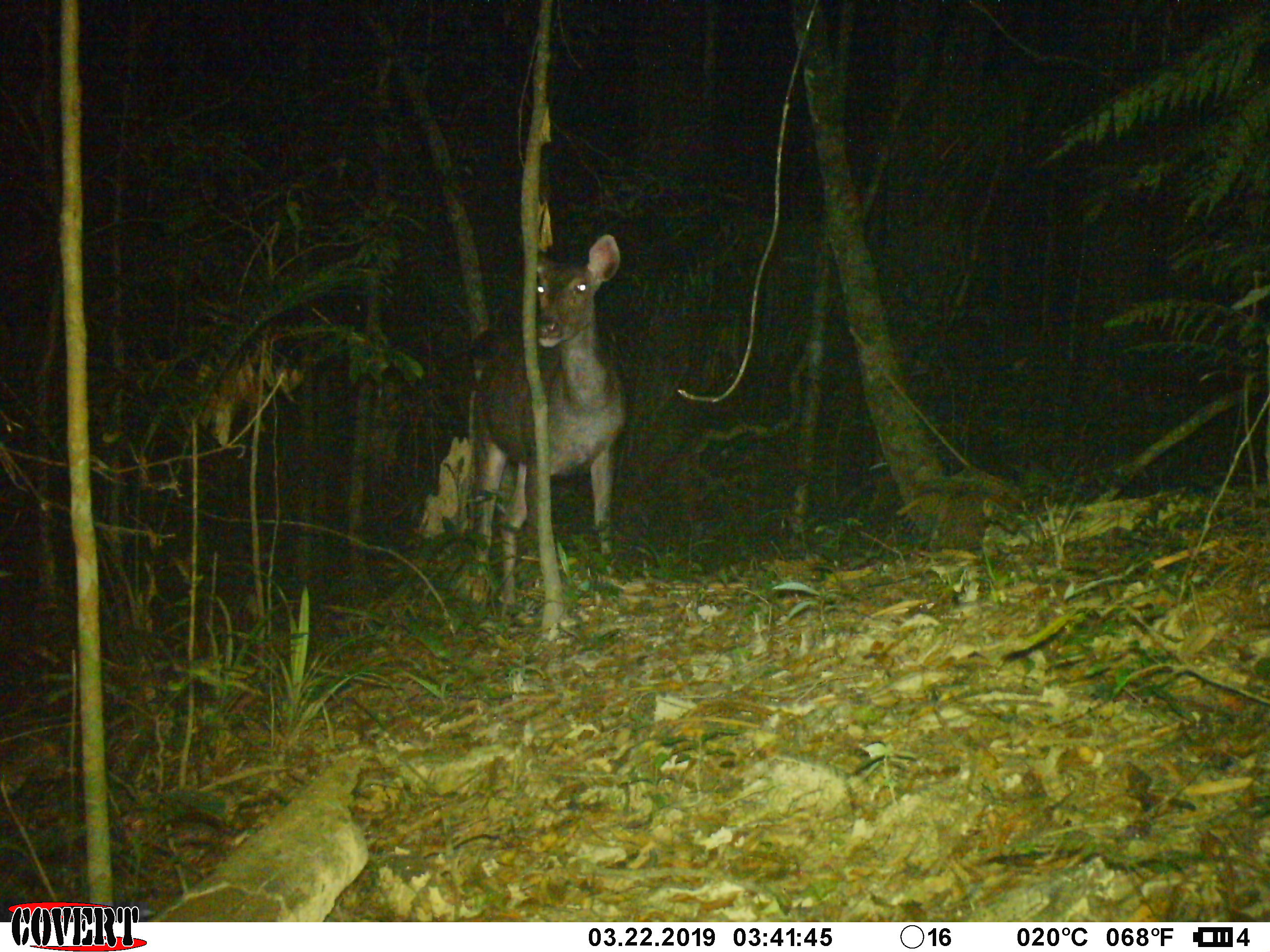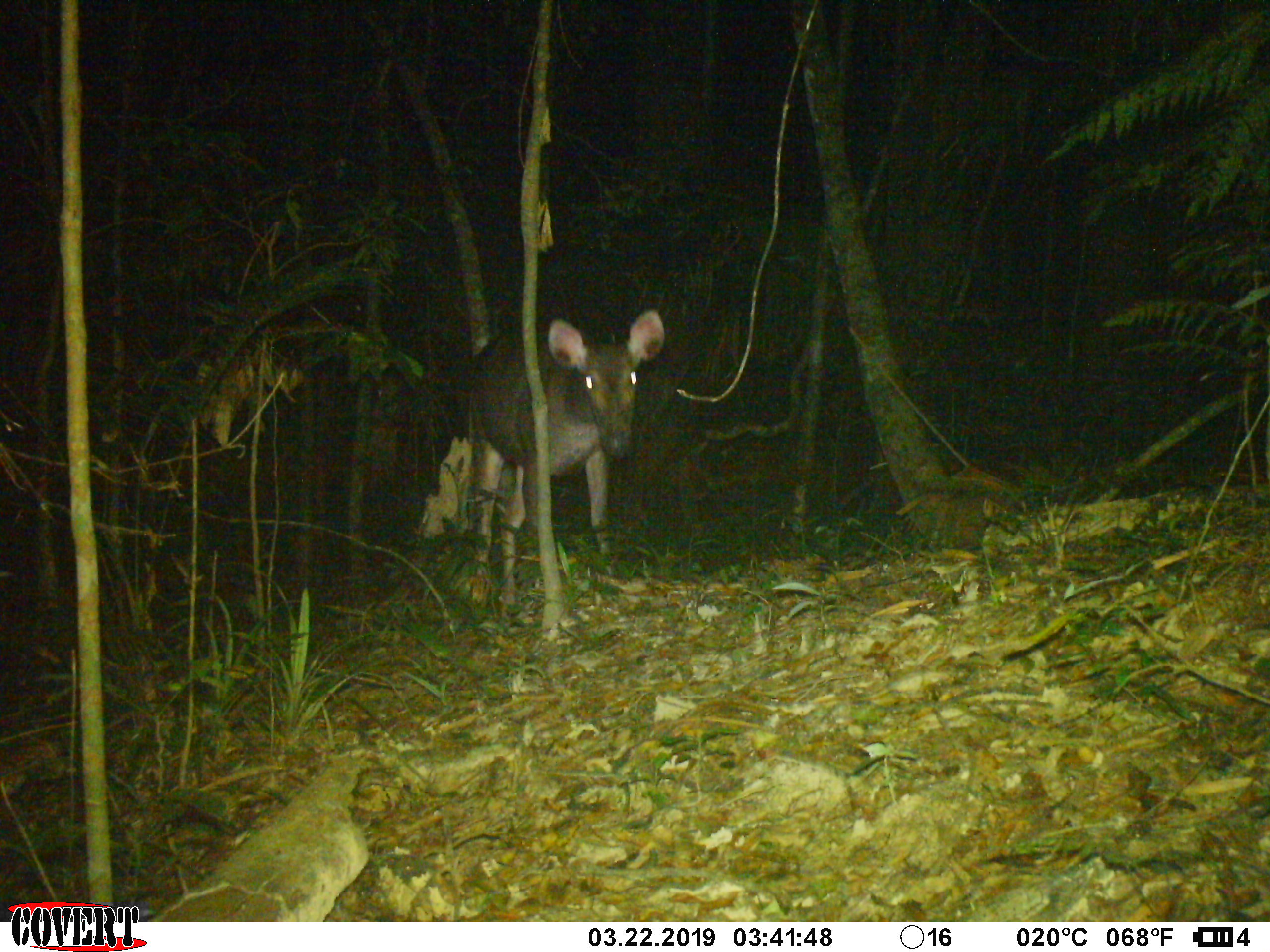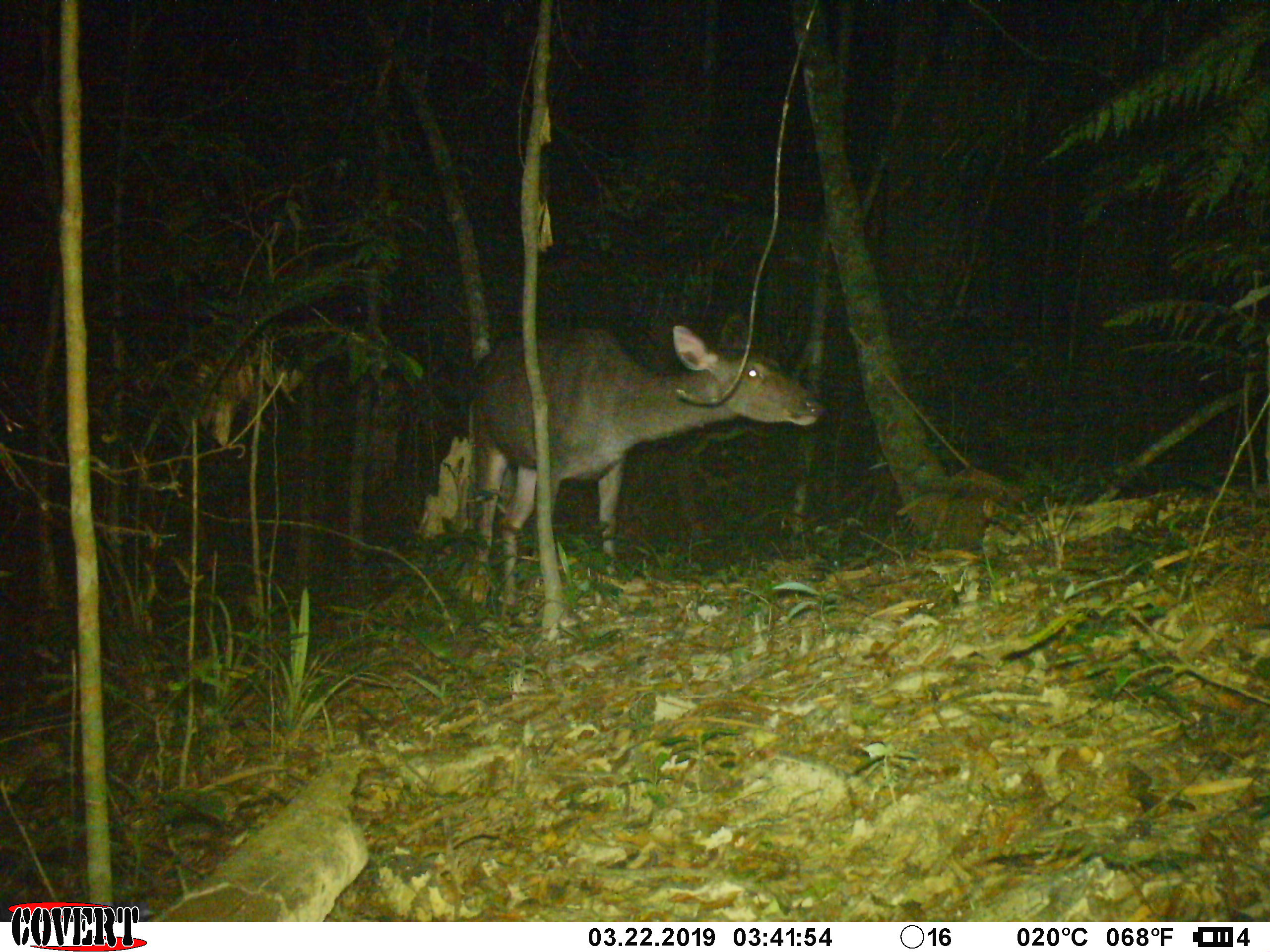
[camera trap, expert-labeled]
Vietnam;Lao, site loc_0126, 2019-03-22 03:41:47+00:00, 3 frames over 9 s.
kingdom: Animalia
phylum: Chordata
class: Mammalia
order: Artiodactyla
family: Cervidae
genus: Rusa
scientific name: Rusa unicolor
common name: sambar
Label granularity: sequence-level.